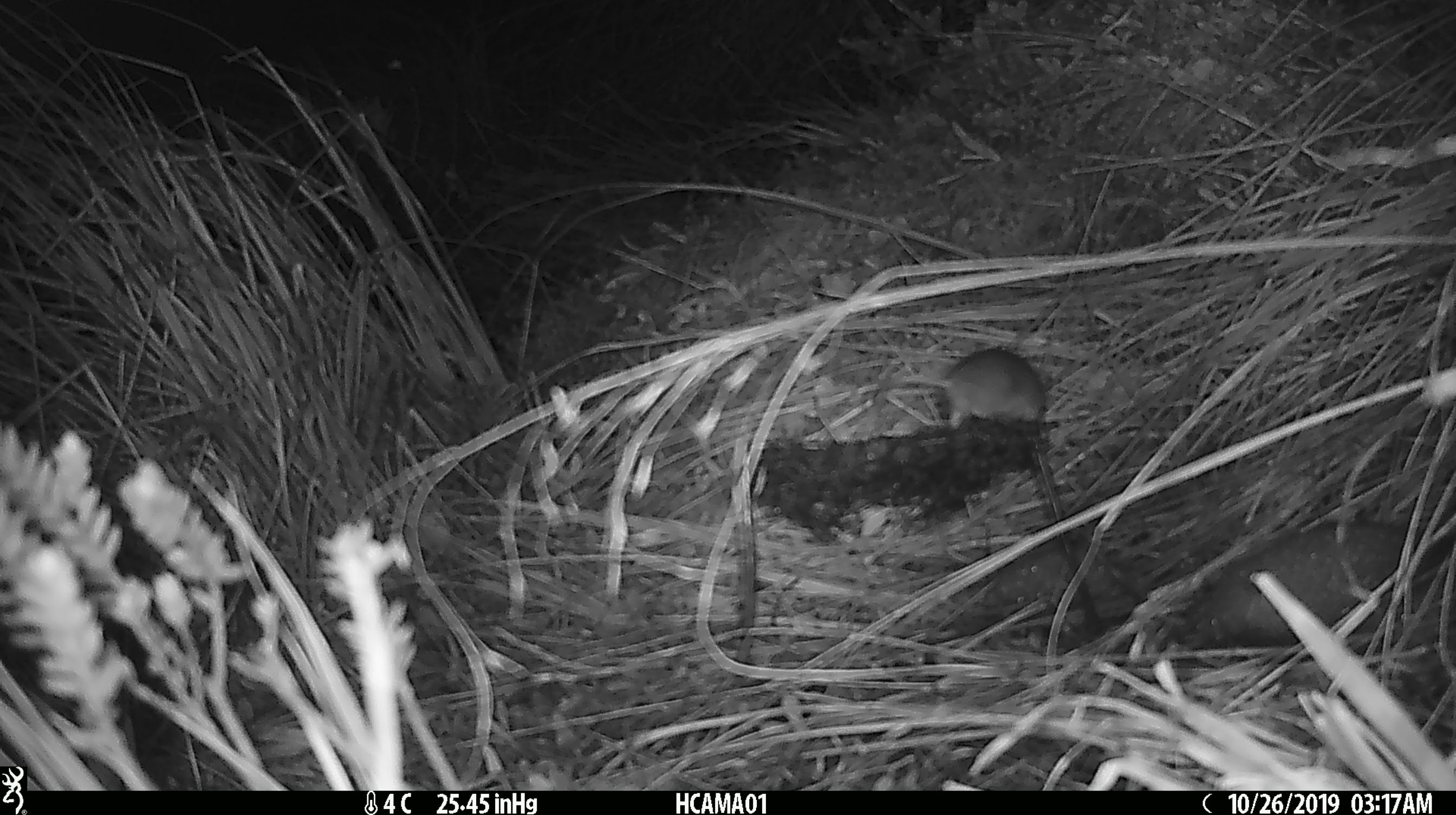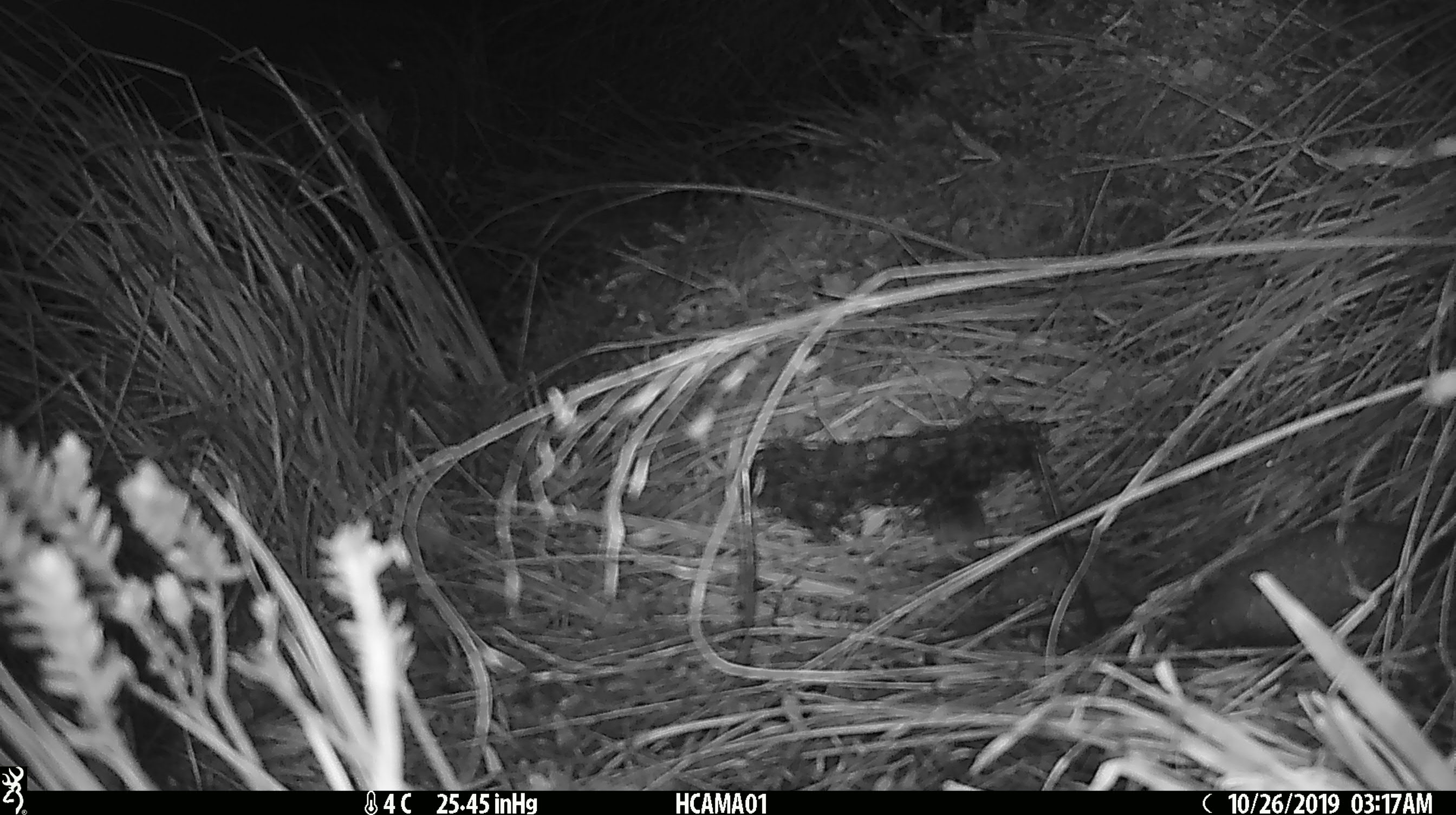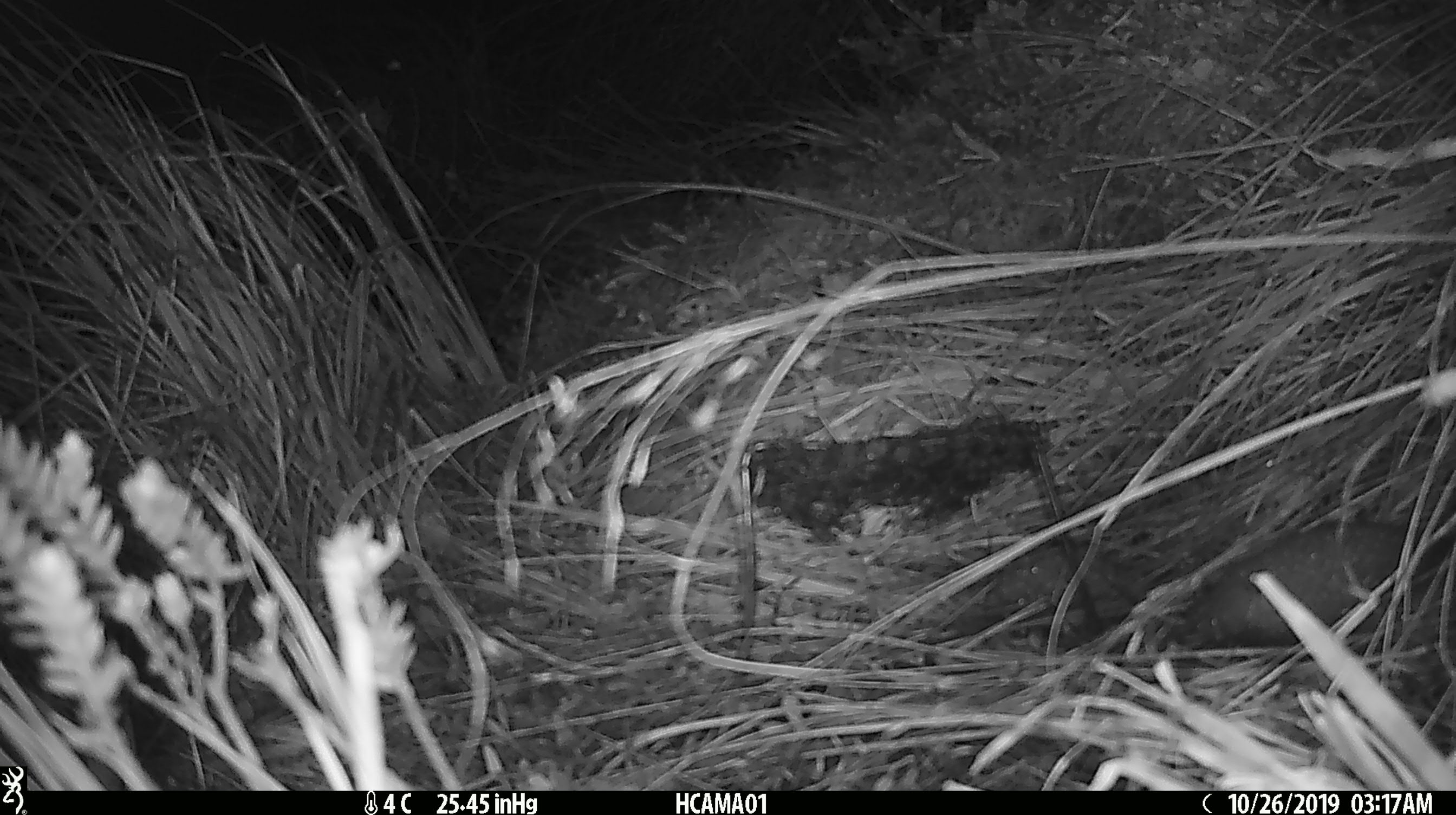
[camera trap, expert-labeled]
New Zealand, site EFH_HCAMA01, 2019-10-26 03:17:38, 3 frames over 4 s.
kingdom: Animalia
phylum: Chordata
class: Mammalia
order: Rodentia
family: Muridae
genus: Mus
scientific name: Mus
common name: mouse